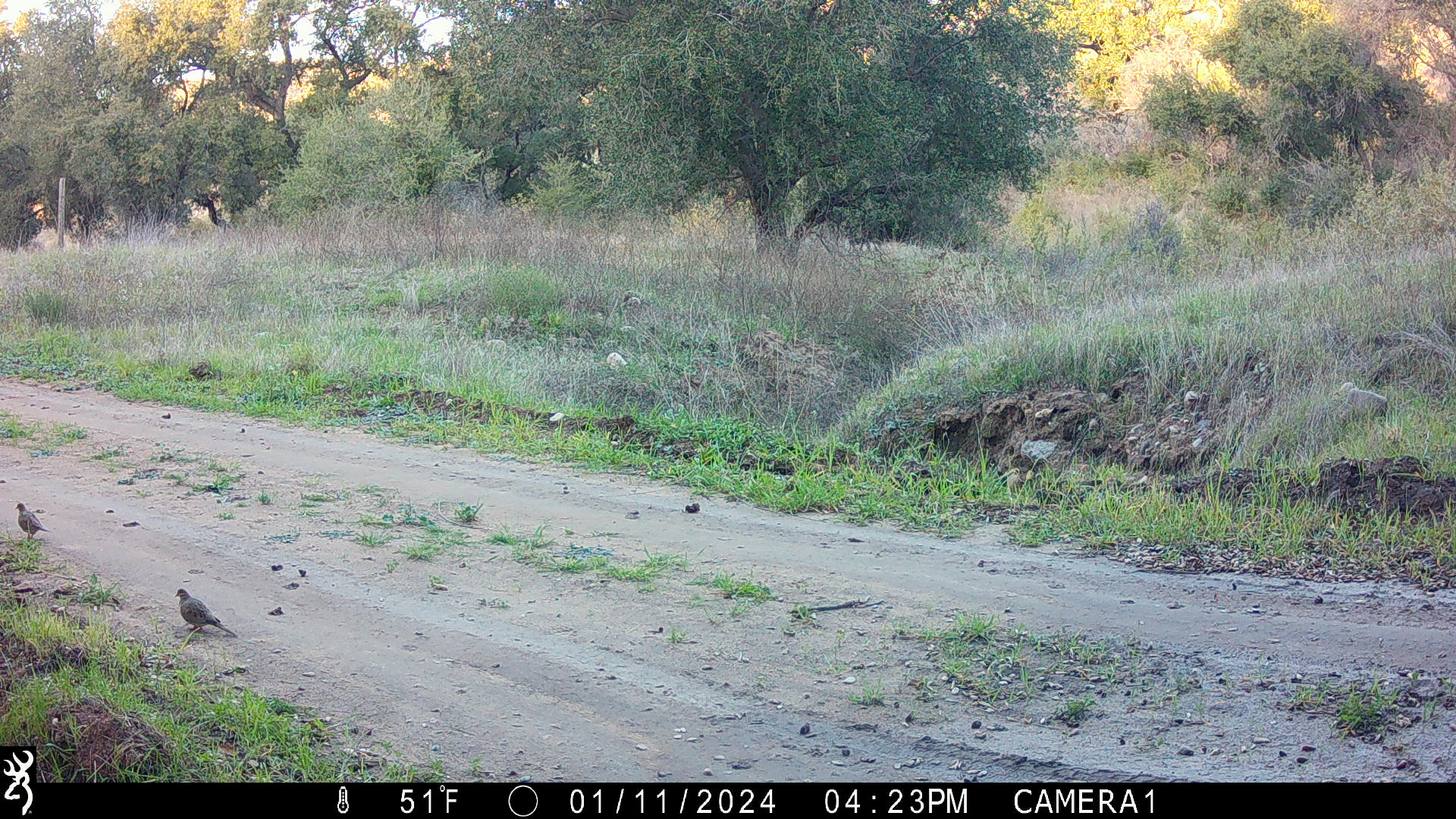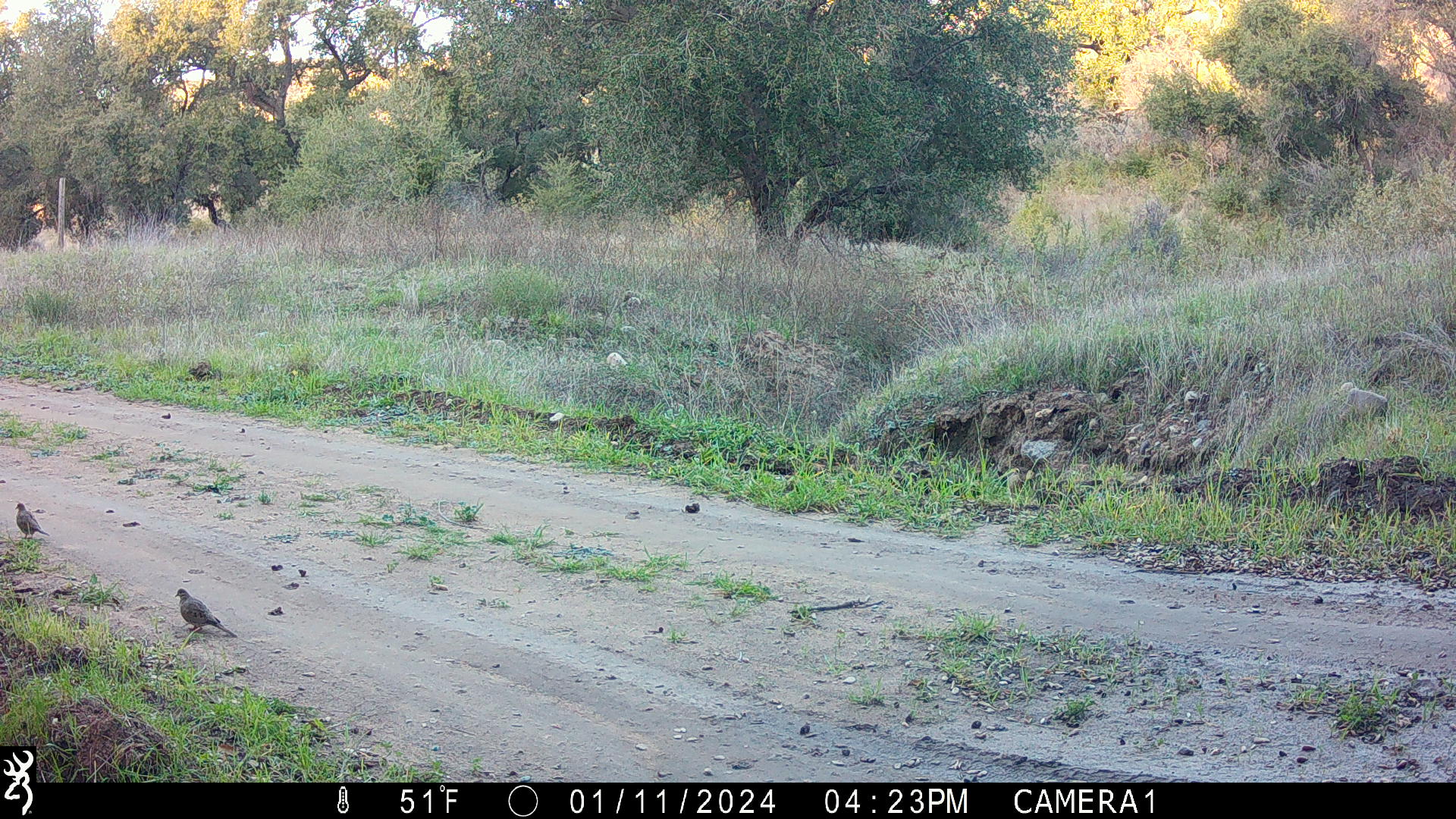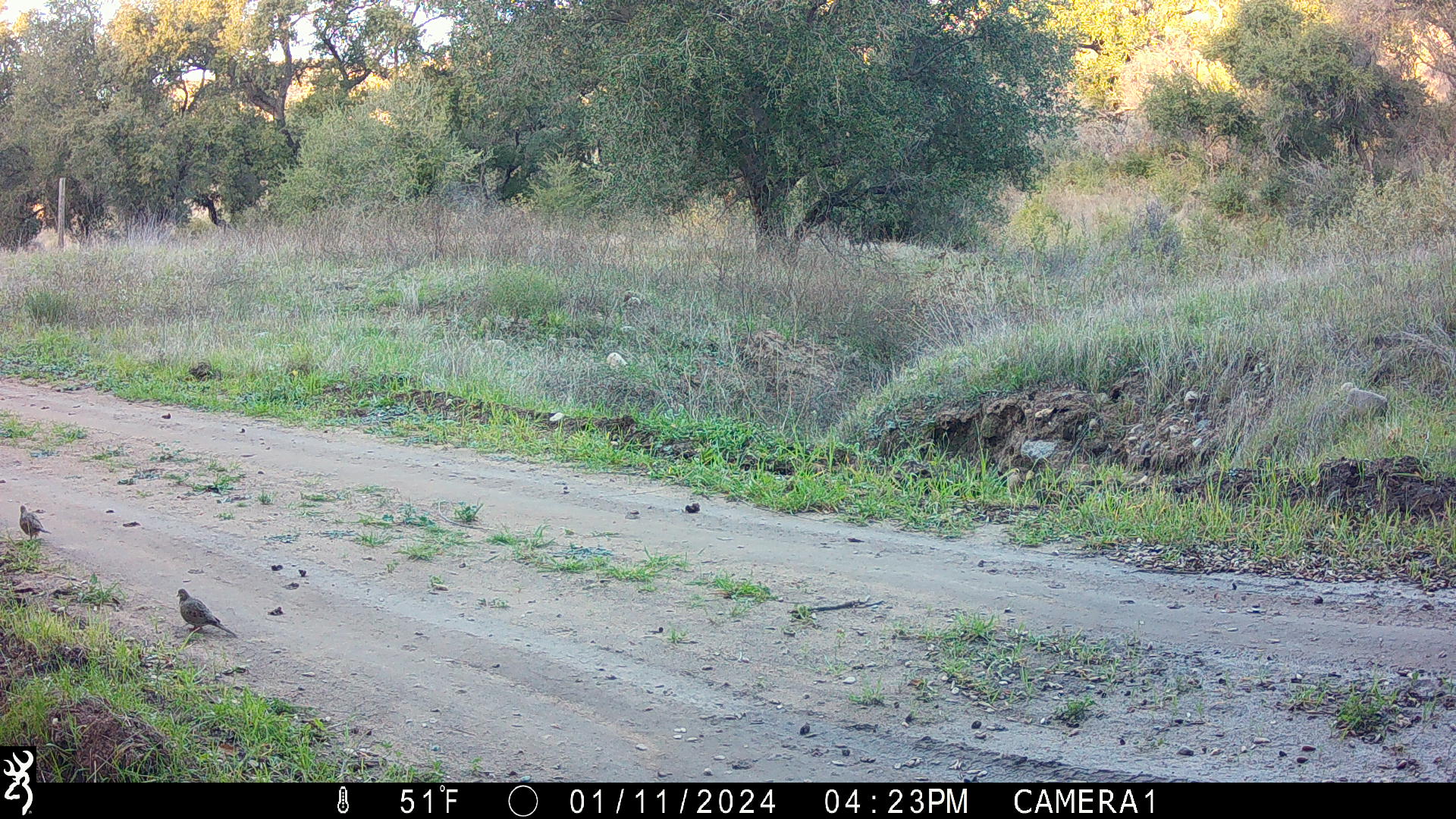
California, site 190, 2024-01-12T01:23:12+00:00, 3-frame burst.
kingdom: Animalia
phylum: Chordata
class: Aves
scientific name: Aves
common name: bird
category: unknown bird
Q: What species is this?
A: Unknown bird (bird) (Aves).